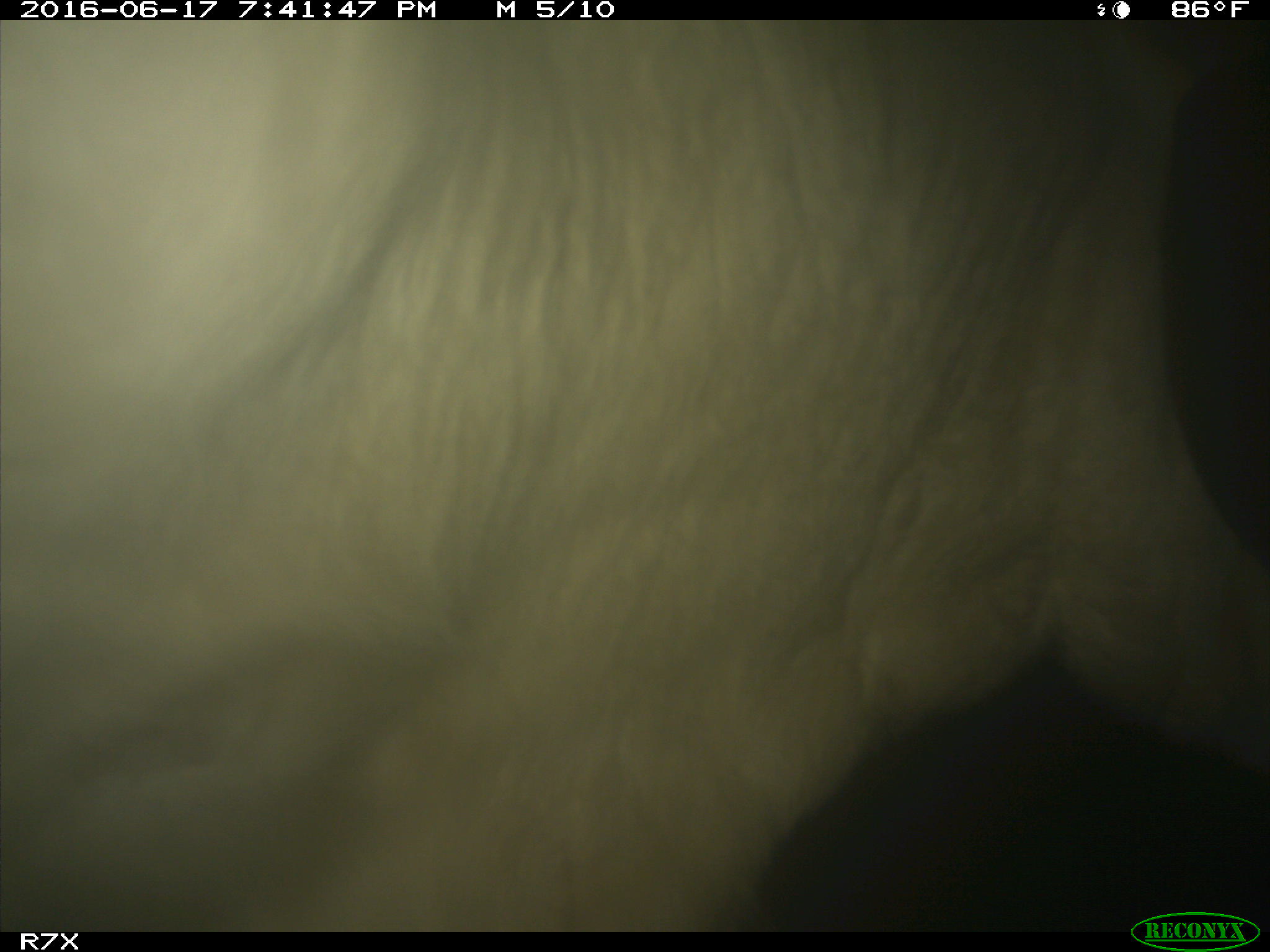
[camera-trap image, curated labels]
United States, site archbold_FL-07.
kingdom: Animalia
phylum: Chordata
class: Mammalia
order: Artiodactyla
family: Bovidae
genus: Bos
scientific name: Bos taurus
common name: domestic cow